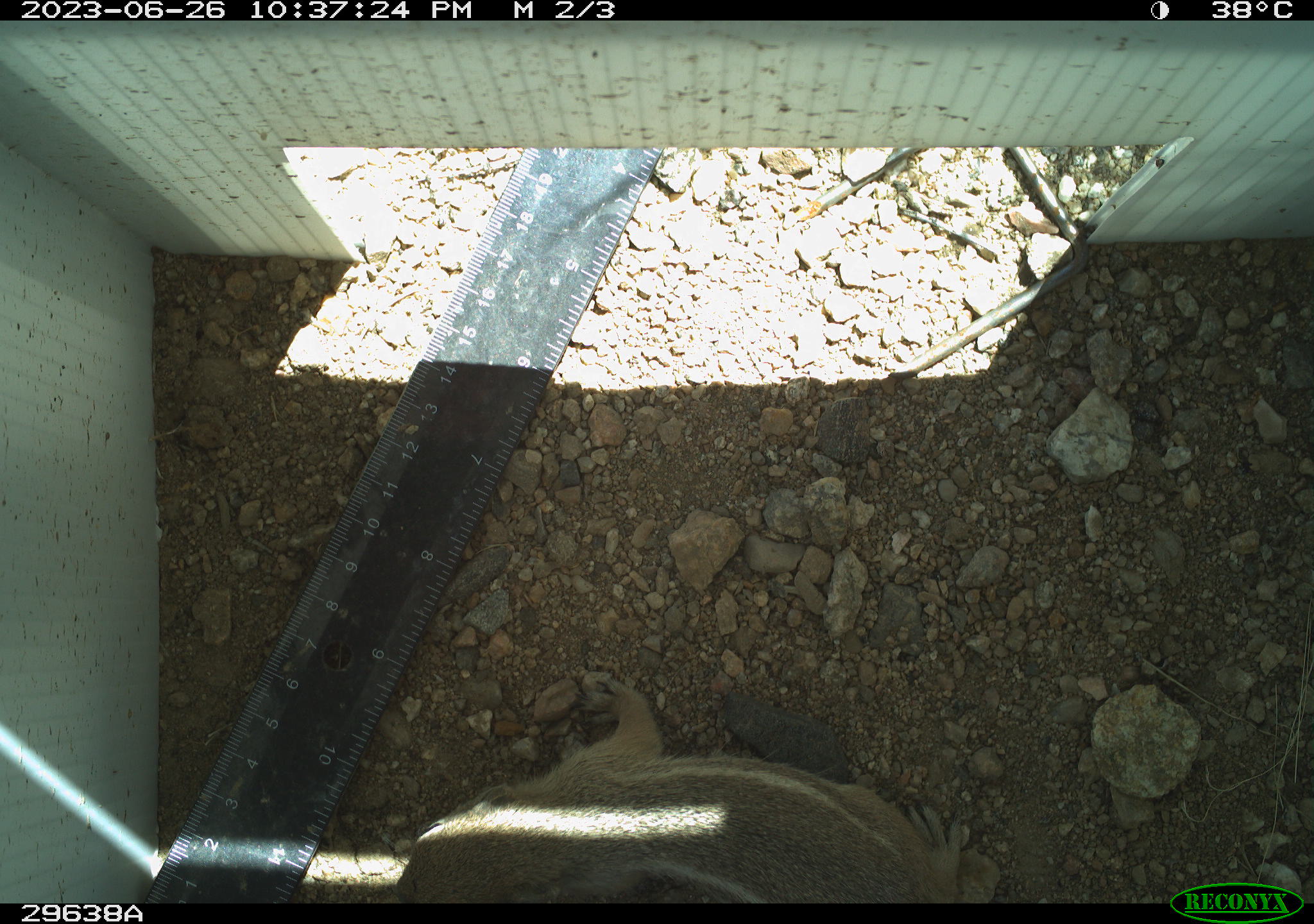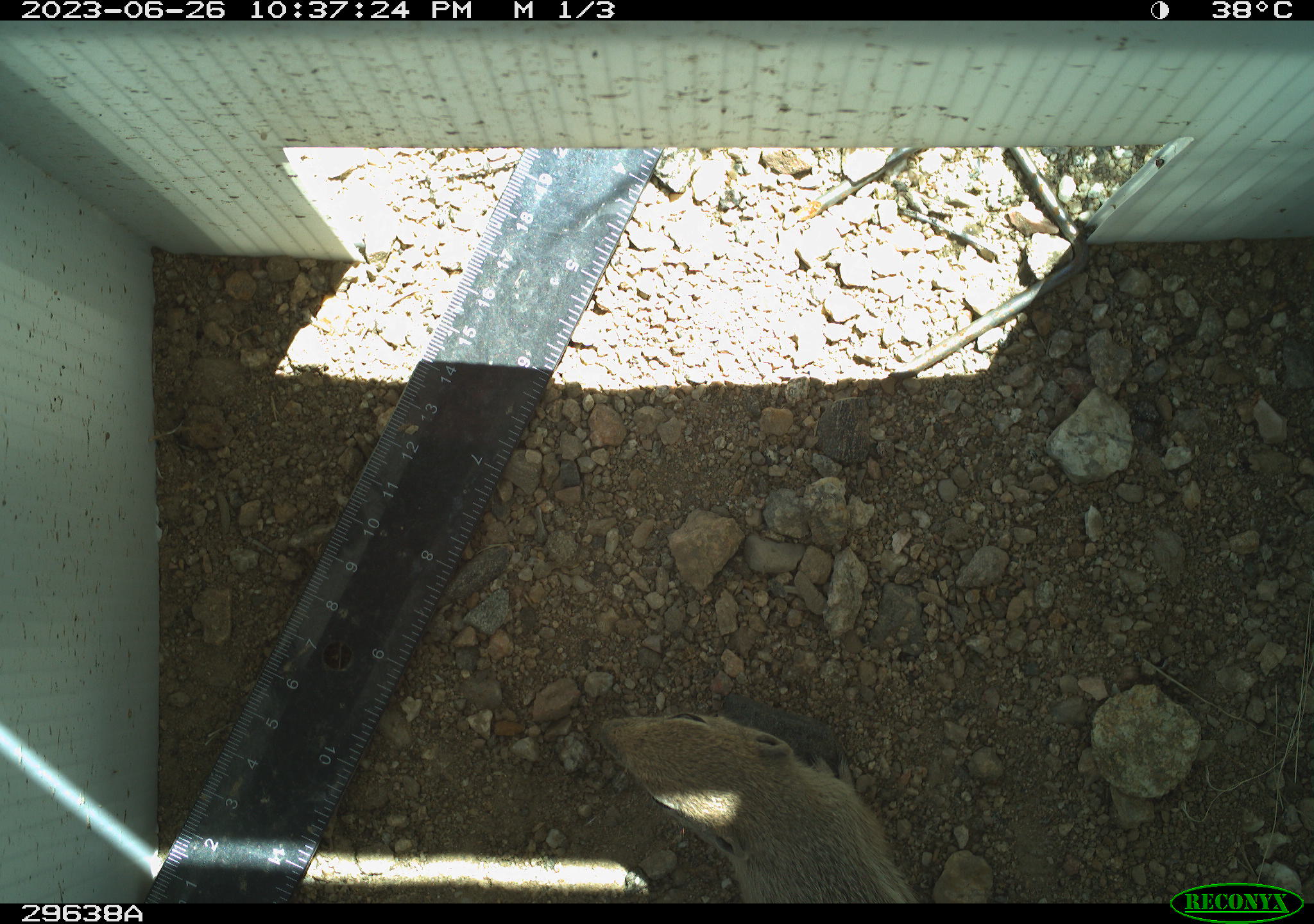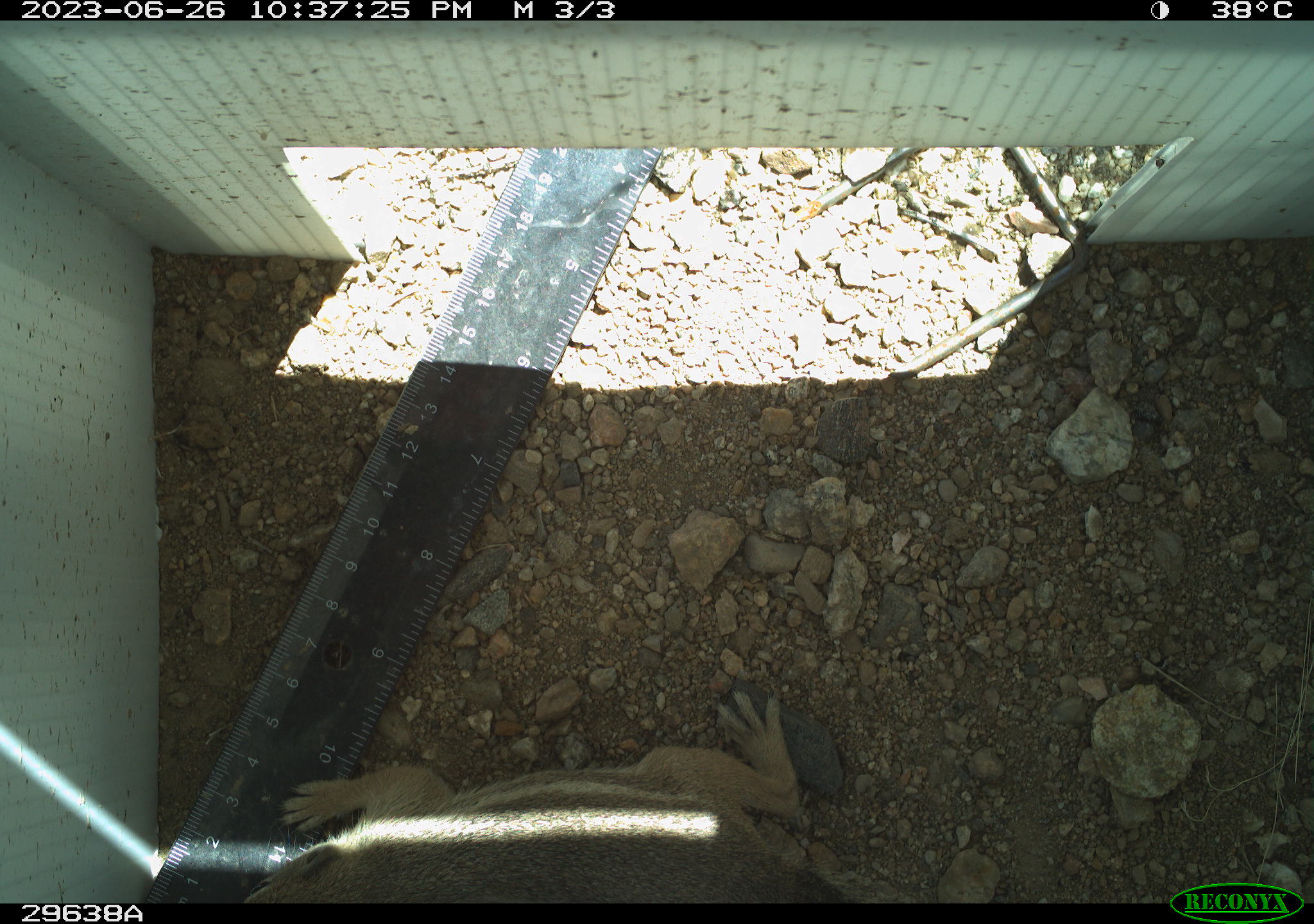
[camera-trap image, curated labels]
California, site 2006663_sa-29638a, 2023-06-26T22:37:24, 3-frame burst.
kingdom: Animalia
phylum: Chordata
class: Mammalia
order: Rodentia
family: Sciuridae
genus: Ammospermophilus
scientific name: Ammospermophilus leucurus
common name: white-tailed antelope squirrel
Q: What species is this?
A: White-tailed antelope squirrel (Ammospermophilus leucurus).